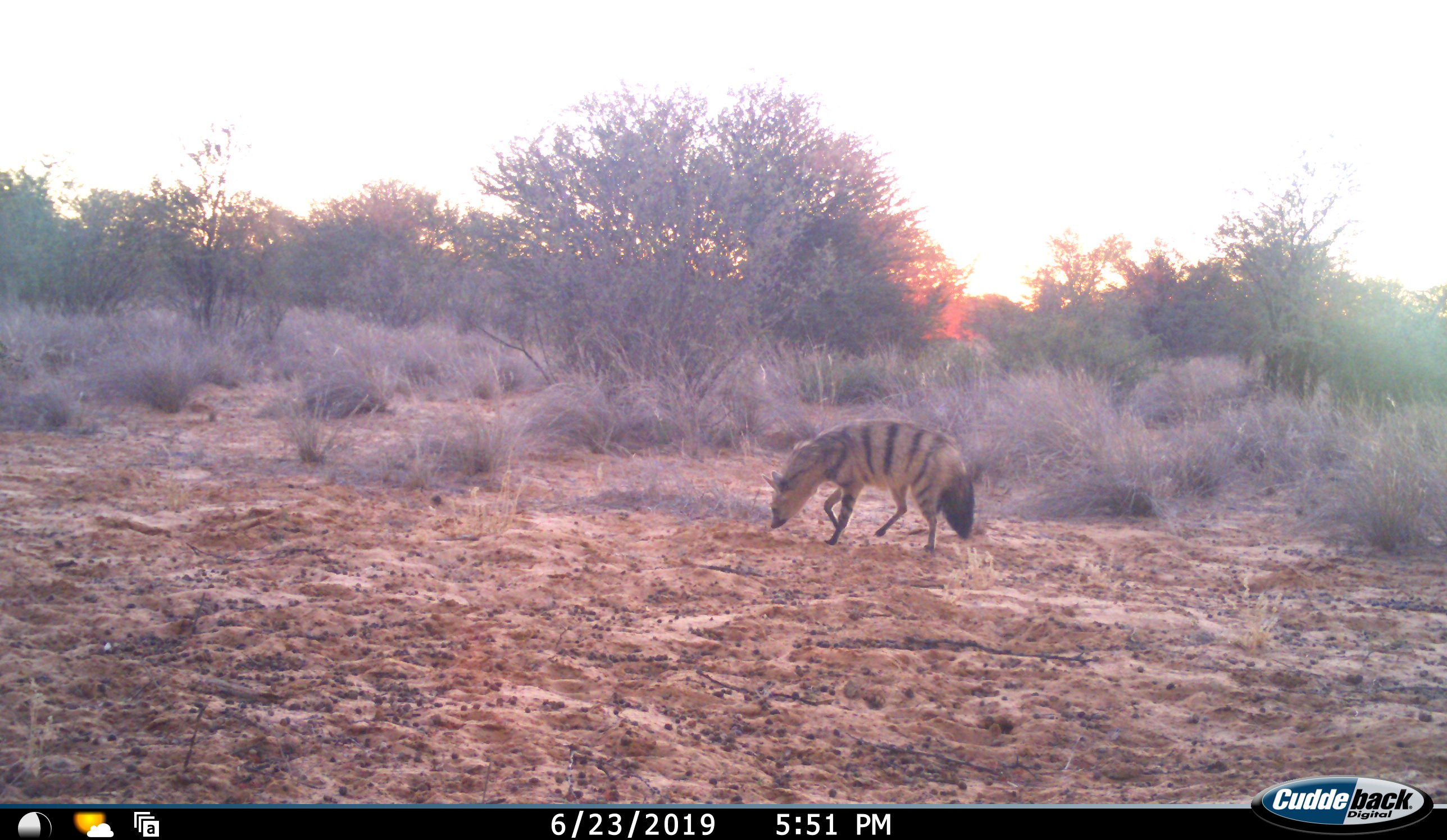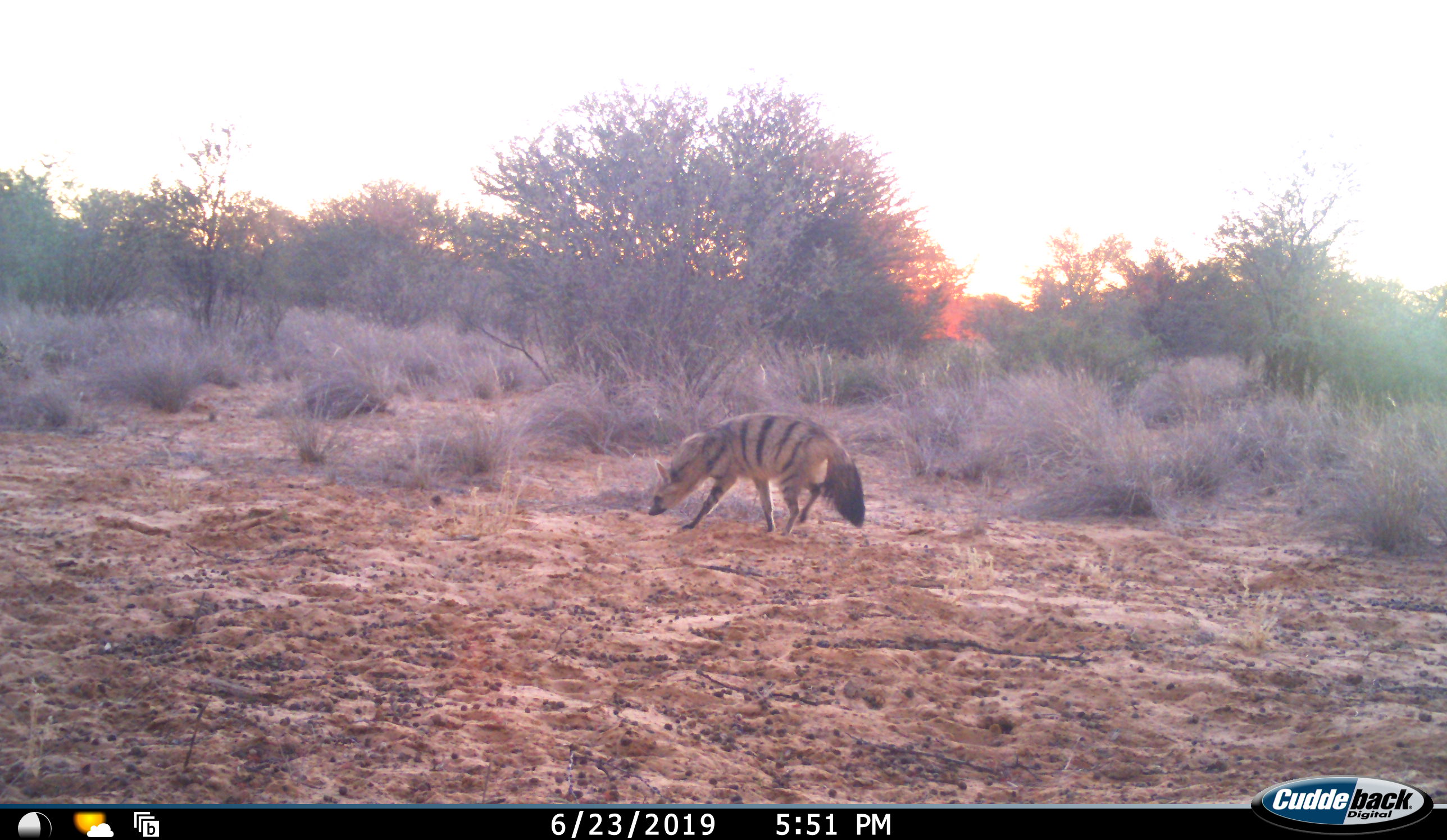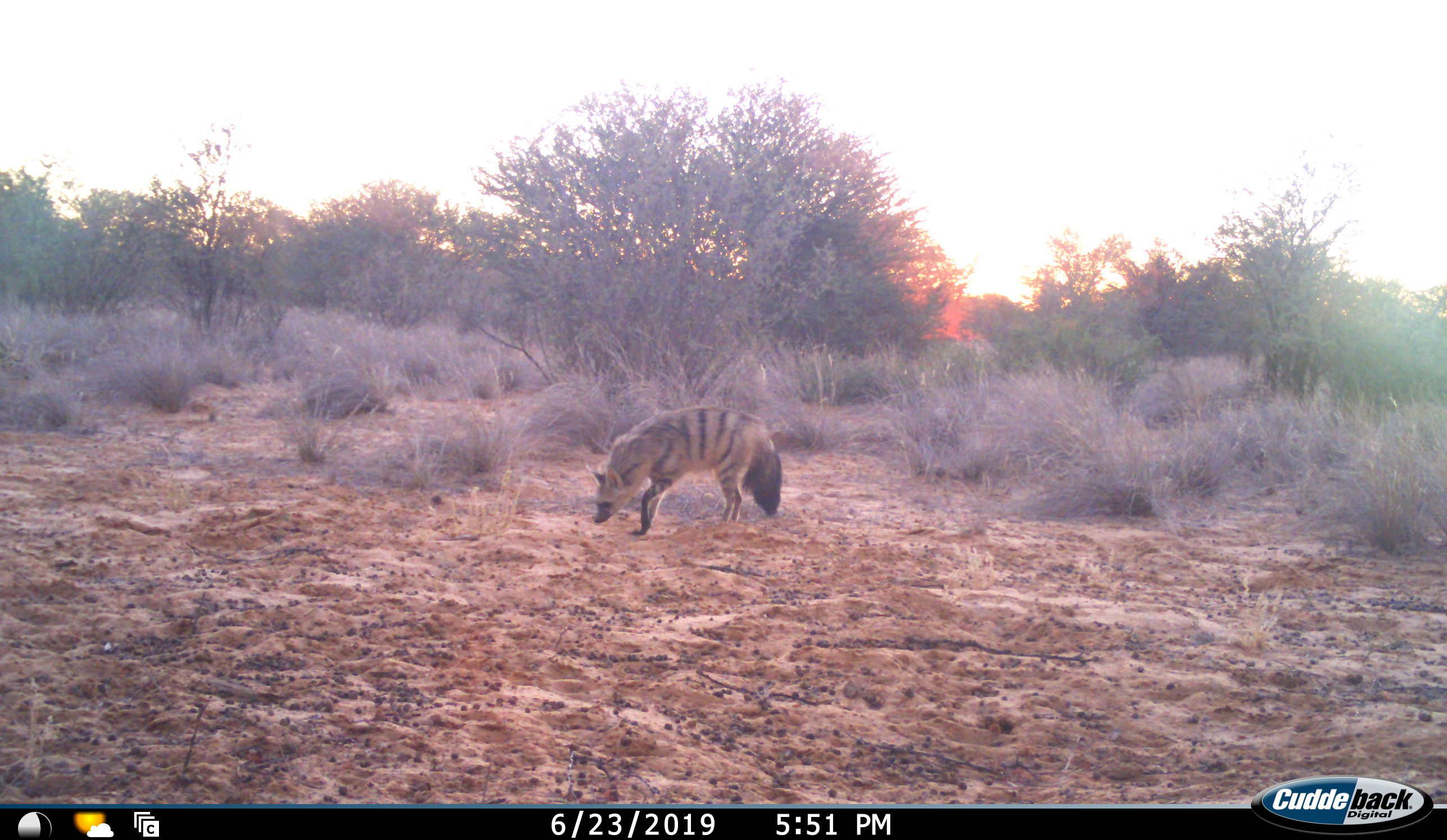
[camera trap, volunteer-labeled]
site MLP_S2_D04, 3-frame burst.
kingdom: Animalia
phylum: Chordata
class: Mammalia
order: Carnivora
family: Hyaenidae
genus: Proteles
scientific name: Proteles cristatus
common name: aardwolf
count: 1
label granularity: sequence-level